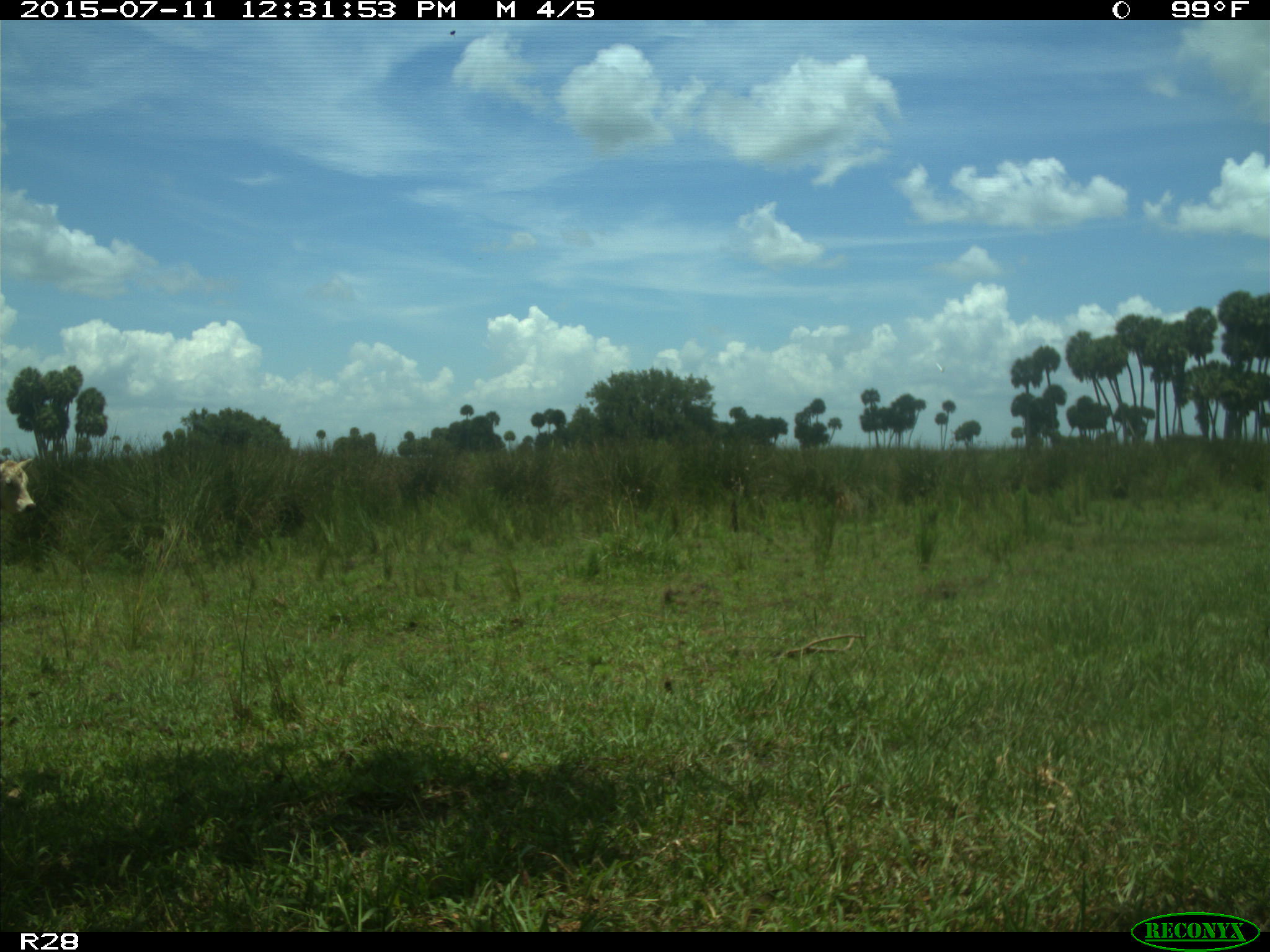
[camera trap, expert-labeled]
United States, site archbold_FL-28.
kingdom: Animalia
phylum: Chordata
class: Mammalia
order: Artiodactyla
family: Bovidae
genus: Bos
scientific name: Bos taurus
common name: domestic cow